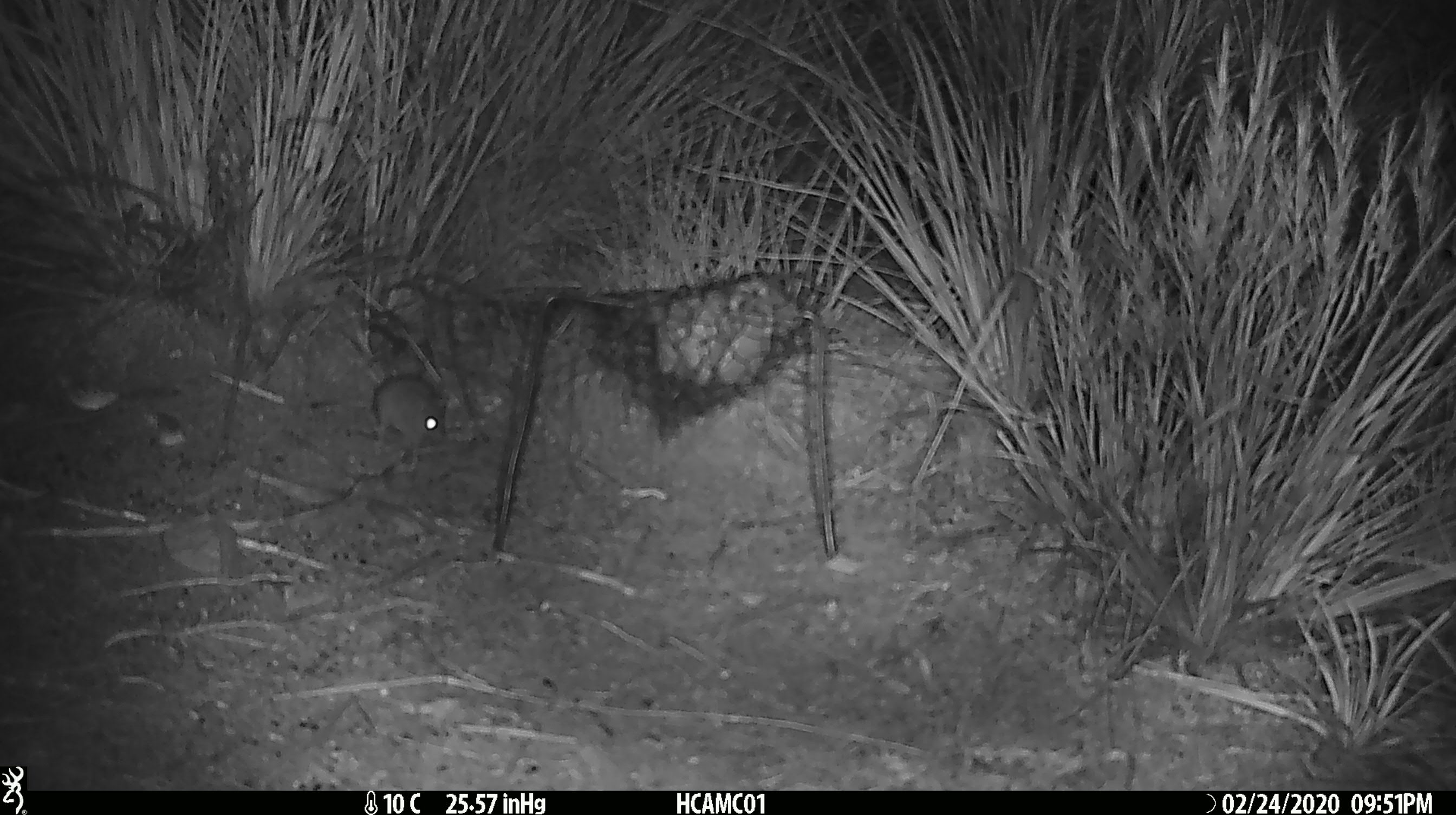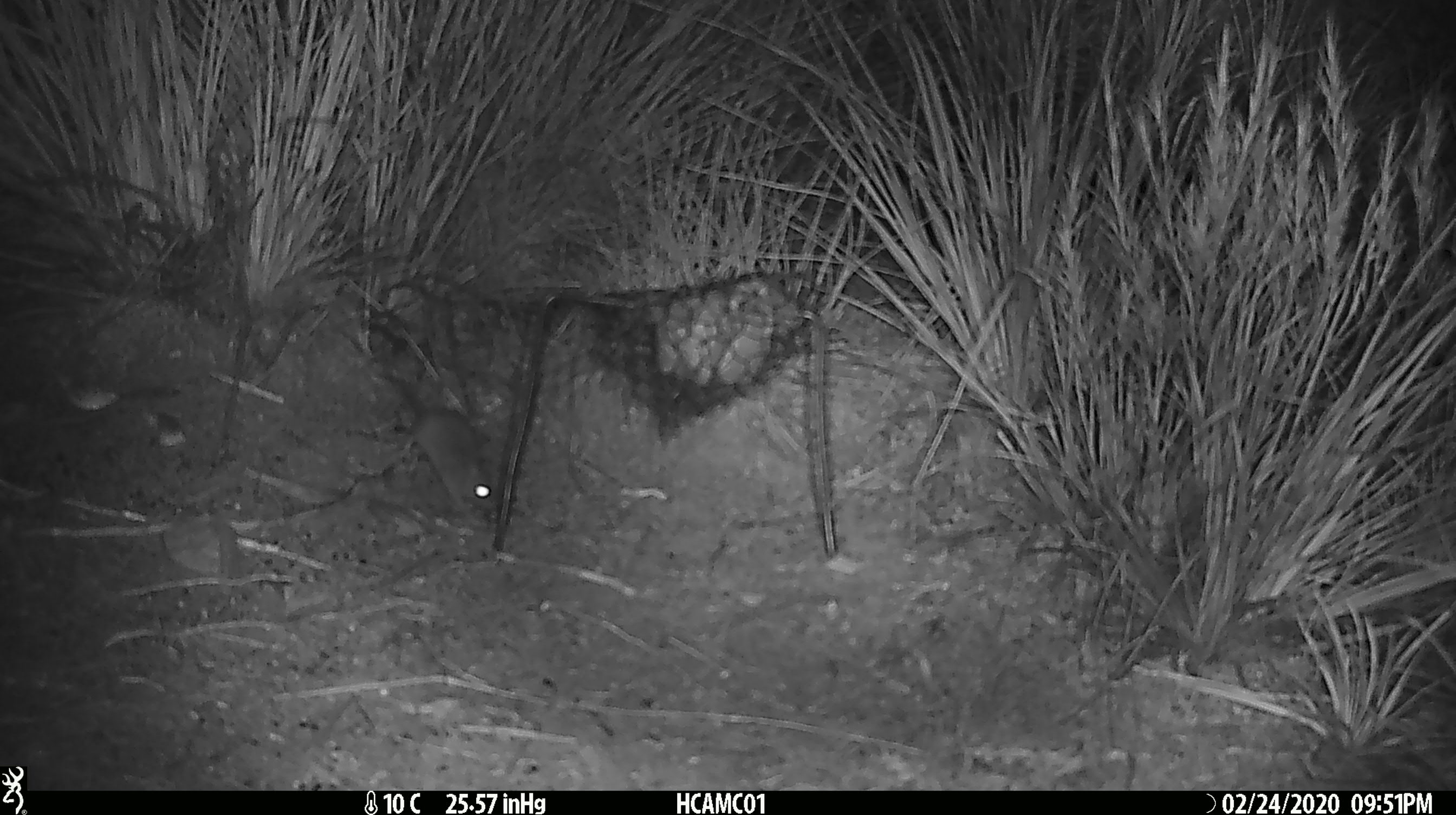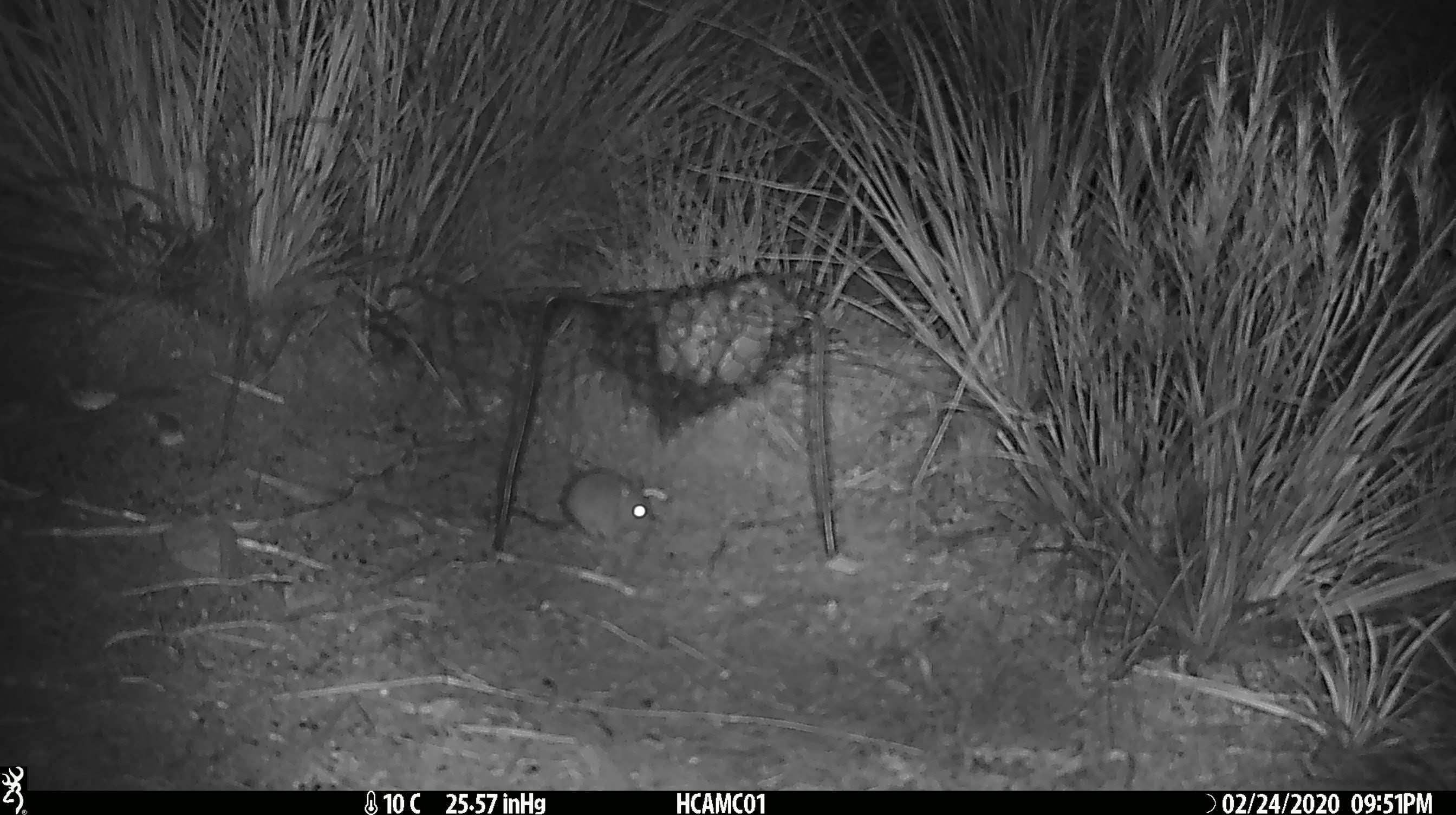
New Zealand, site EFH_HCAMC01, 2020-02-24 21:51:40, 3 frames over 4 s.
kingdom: Animalia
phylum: Chordata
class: Mammalia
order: Rodentia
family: Muridae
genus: Mus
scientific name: Mus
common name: mouse